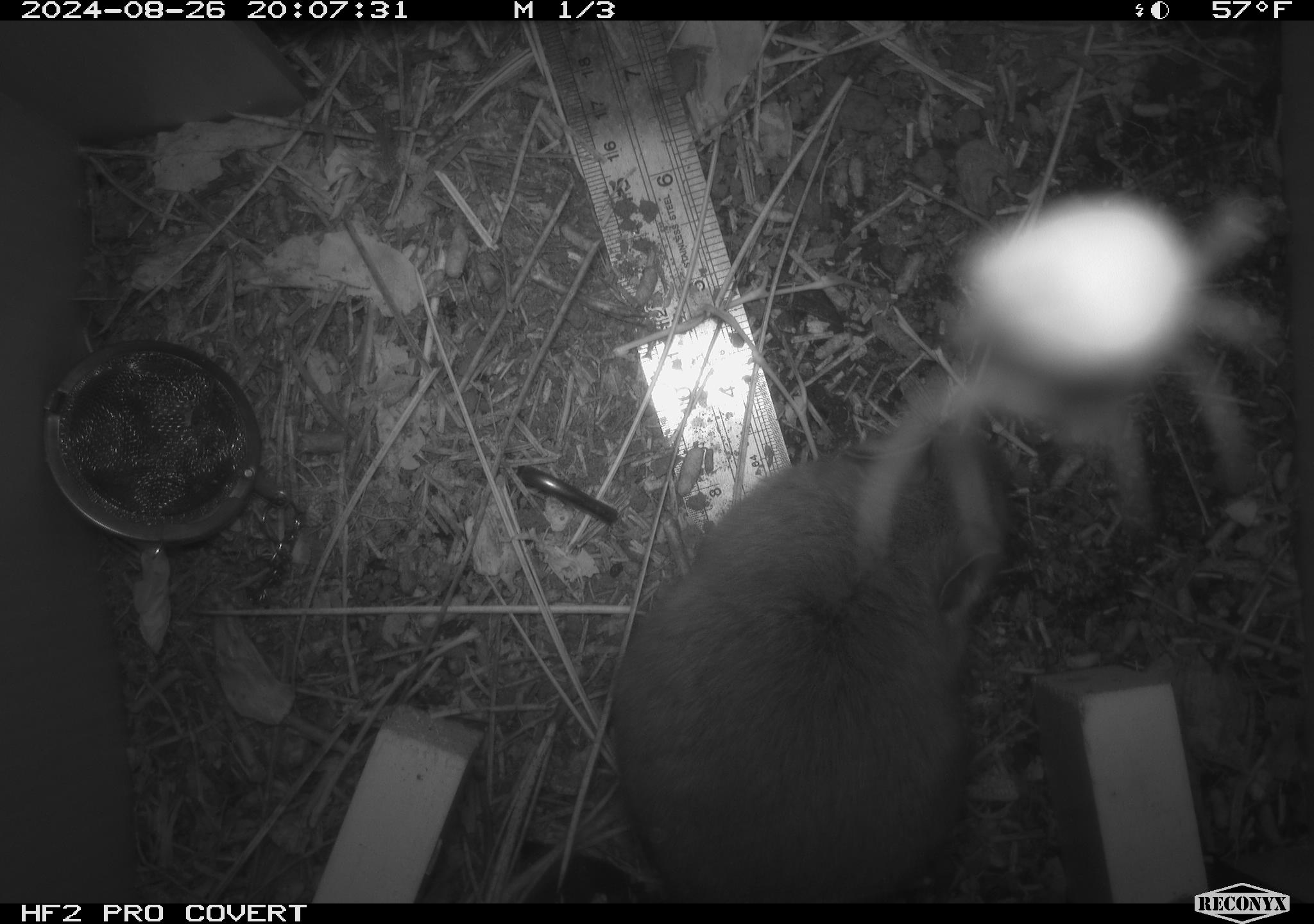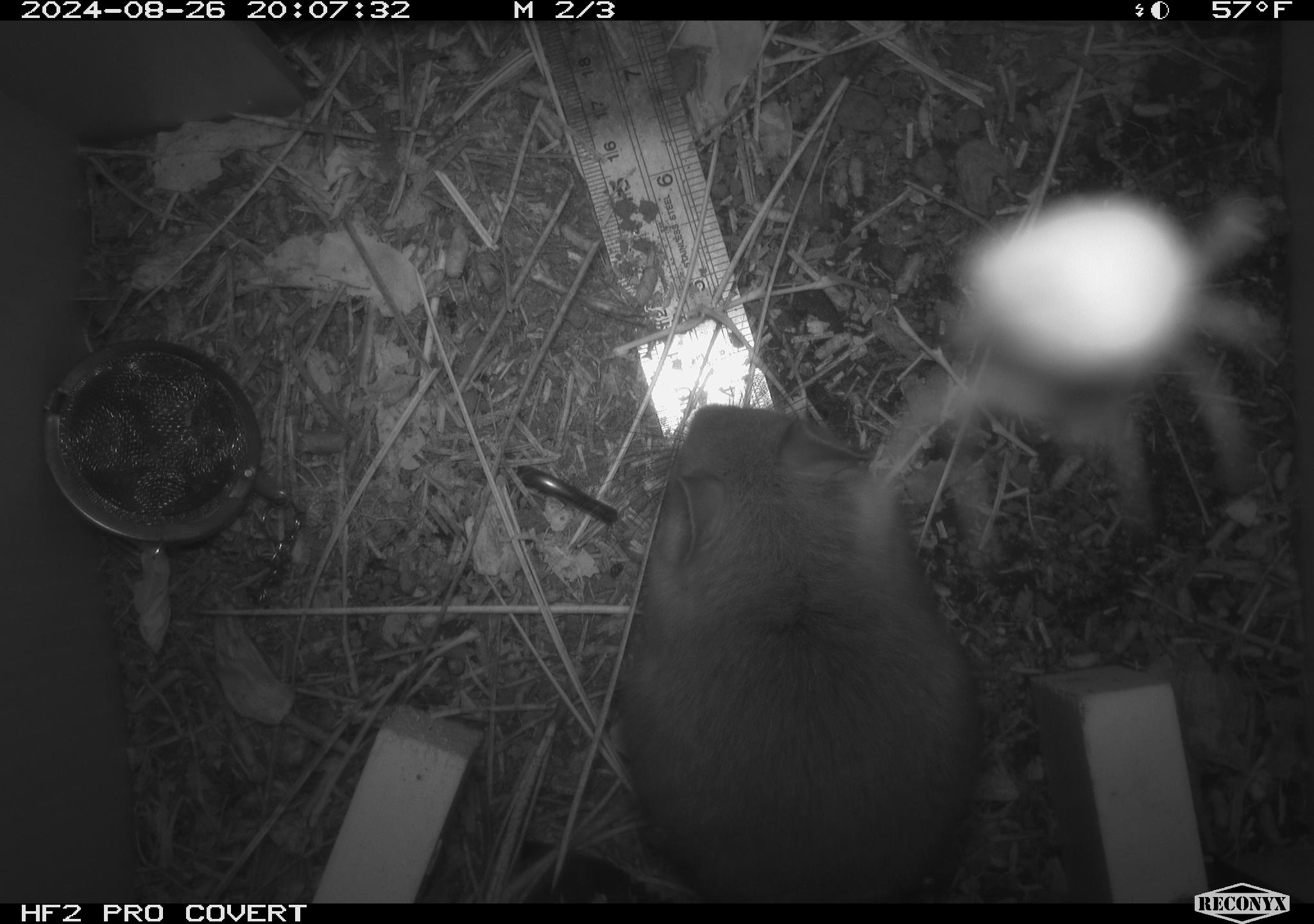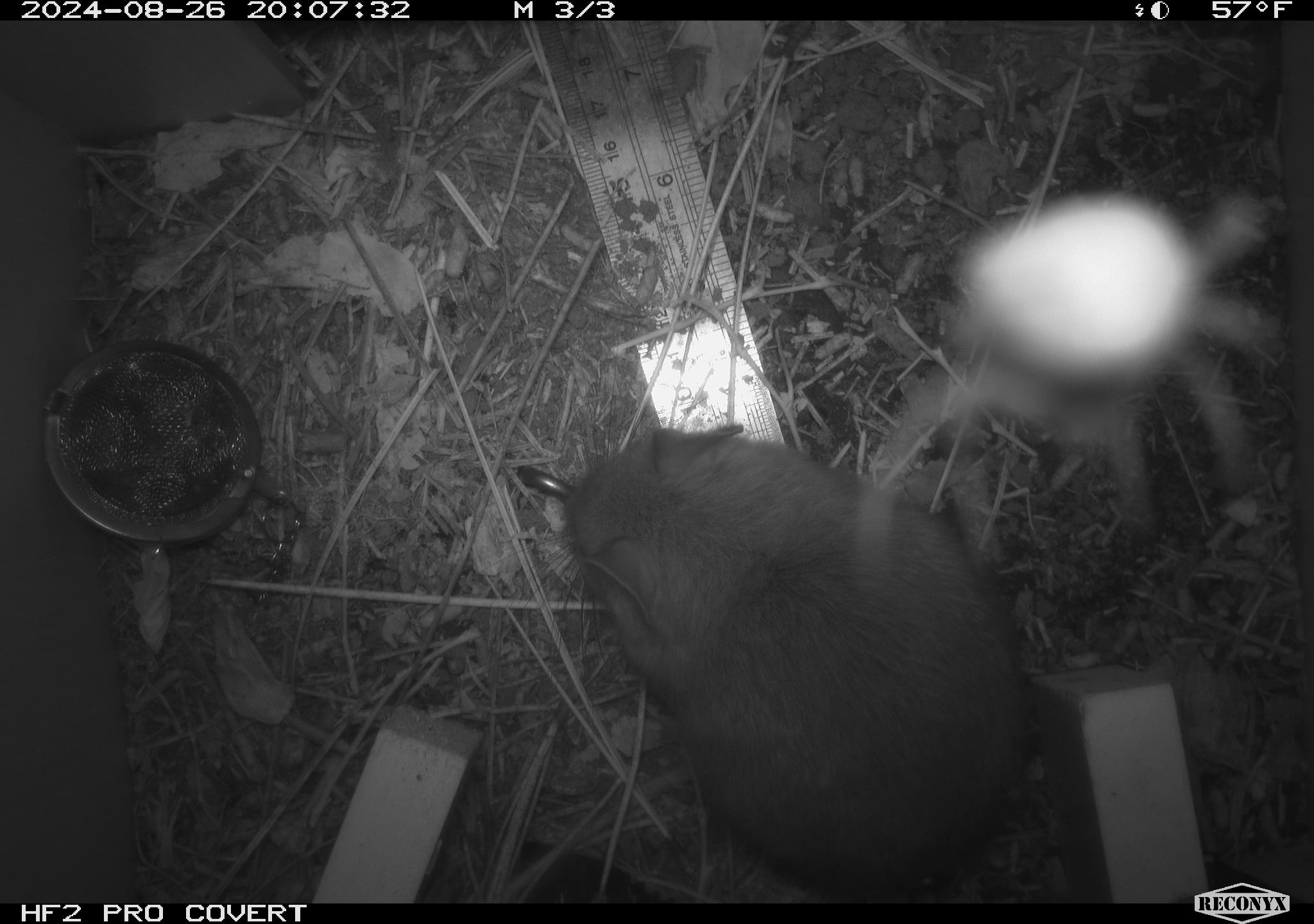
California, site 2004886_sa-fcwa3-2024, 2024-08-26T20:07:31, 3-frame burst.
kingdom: Animalia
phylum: Chordata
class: Mammalia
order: Rodentia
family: Cricetidae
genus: Neotoma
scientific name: Neotoma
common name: pack rat or woodrat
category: neotoma species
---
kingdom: Animalia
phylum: Arthropoda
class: Arachnida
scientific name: Arachnida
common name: arachnids